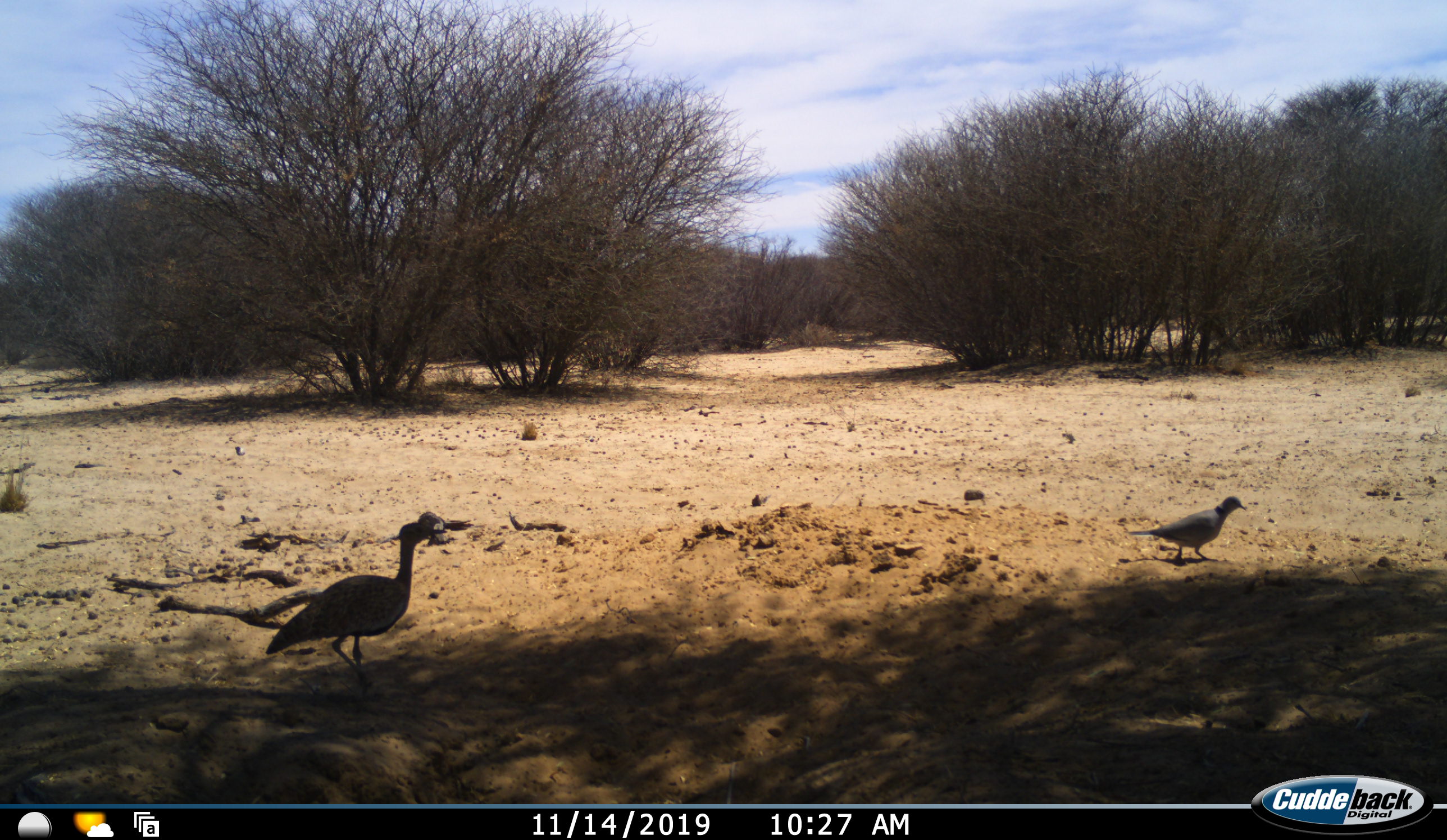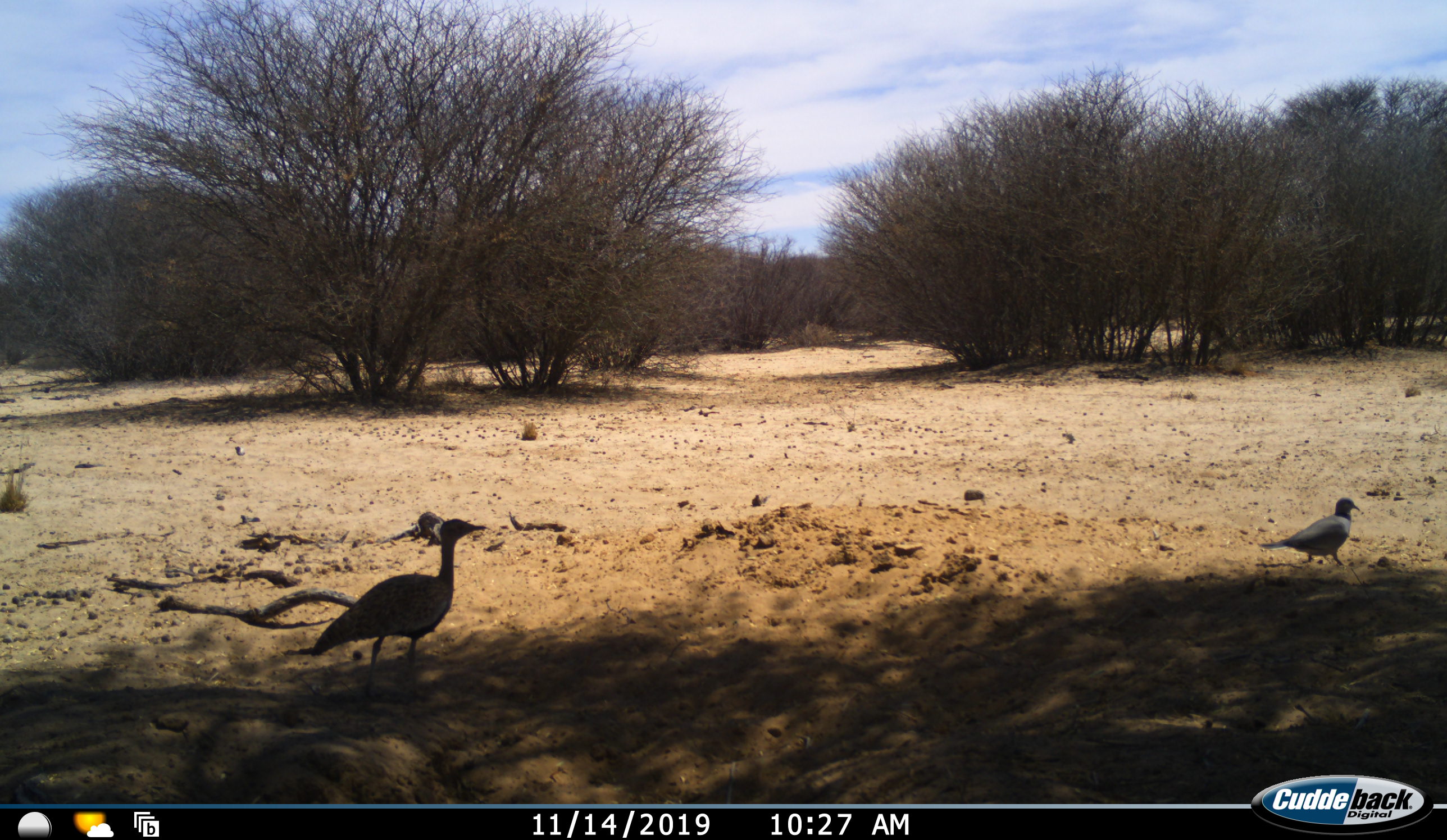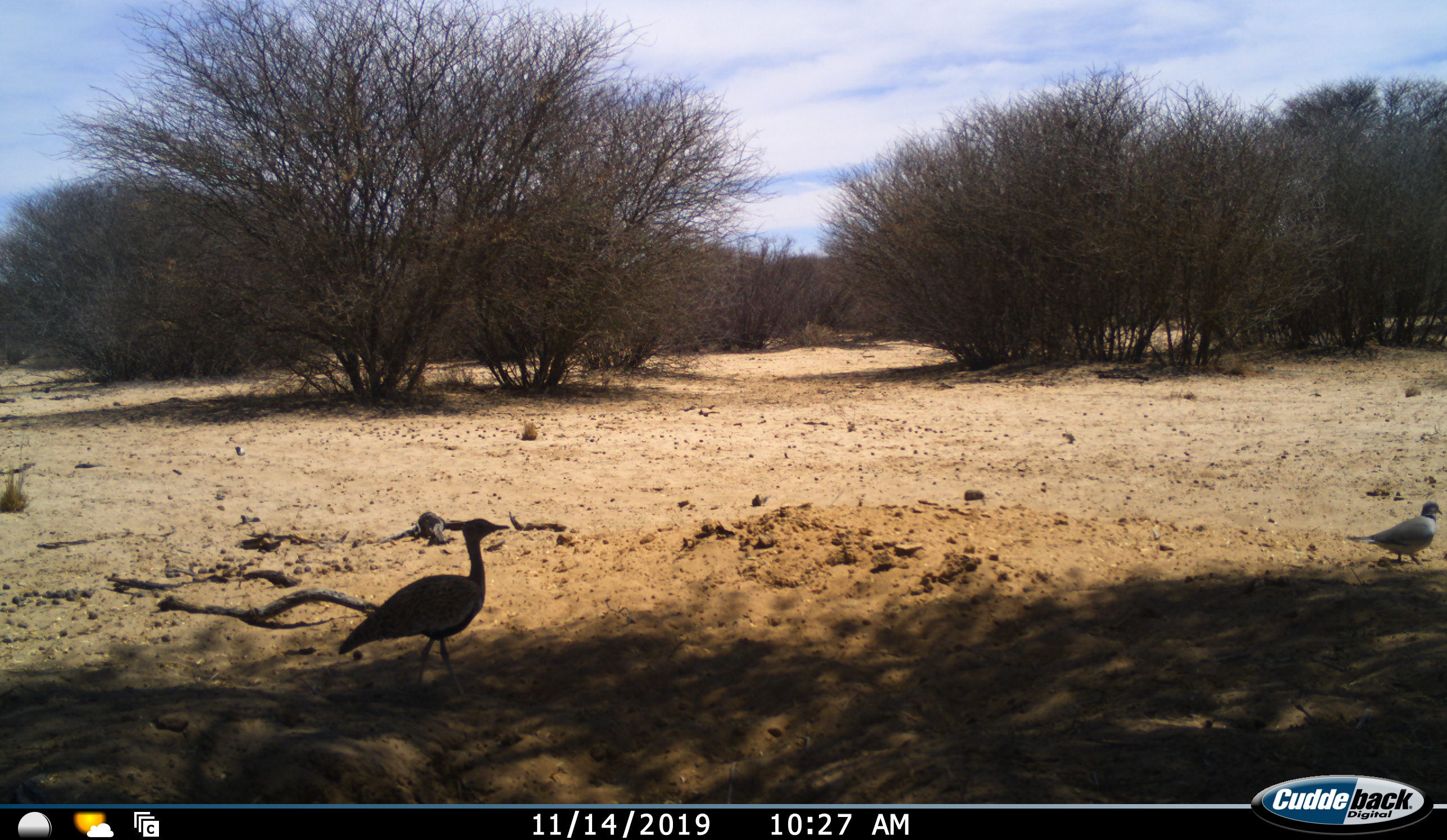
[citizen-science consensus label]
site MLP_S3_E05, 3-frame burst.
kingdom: Animalia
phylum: Chordata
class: Aves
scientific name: Aves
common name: bird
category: birdother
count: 2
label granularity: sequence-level